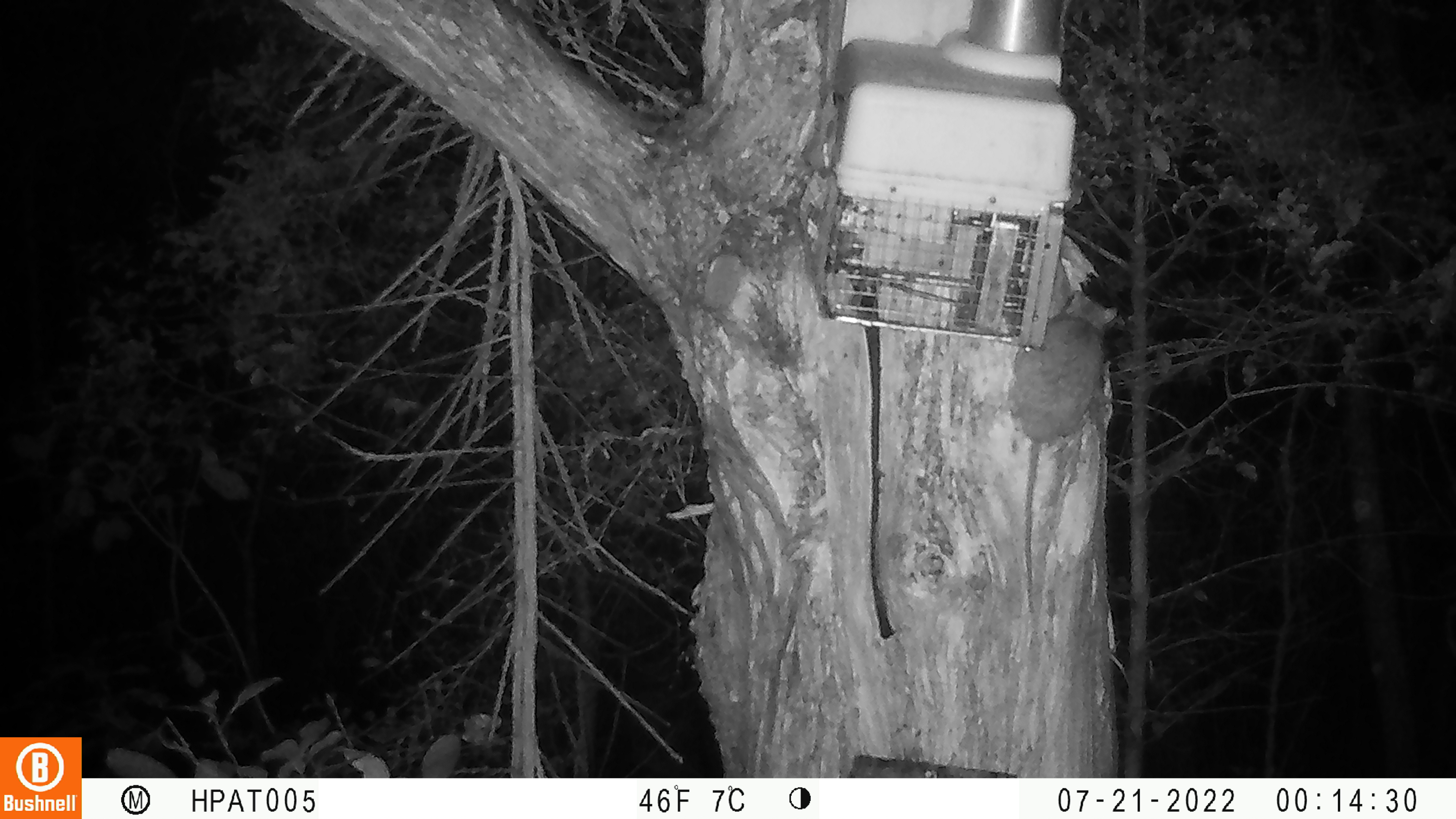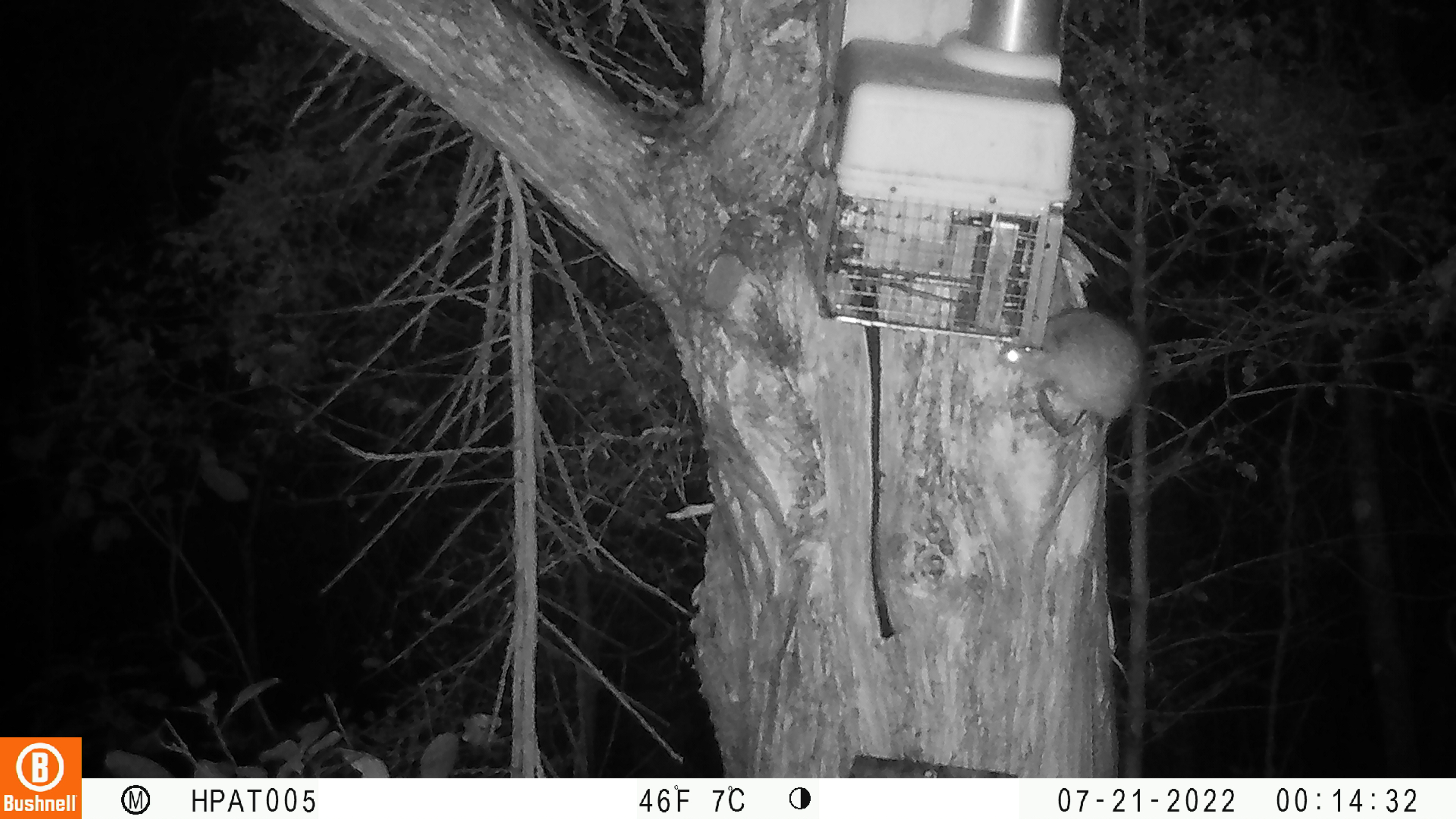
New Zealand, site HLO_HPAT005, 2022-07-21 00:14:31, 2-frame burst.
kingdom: Animalia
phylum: Chordata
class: Mammalia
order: Rodentia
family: Muridae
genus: Rattus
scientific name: Rattus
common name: rat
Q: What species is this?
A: Rat (Rattus).